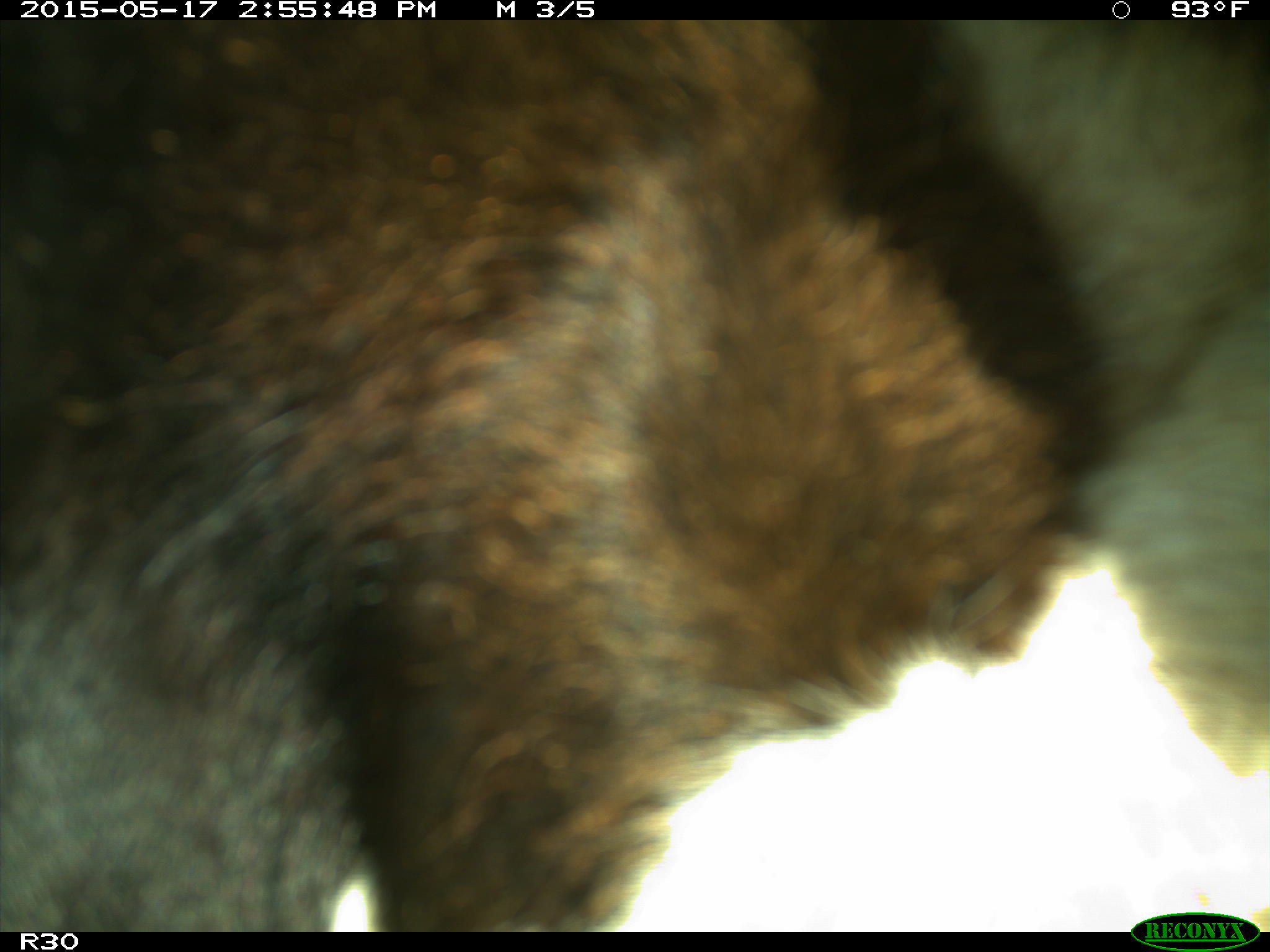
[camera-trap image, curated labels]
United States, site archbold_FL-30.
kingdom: Animalia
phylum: Chordata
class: Mammalia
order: Artiodactyla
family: Bovidae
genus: Bos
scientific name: Bos taurus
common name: domestic cow